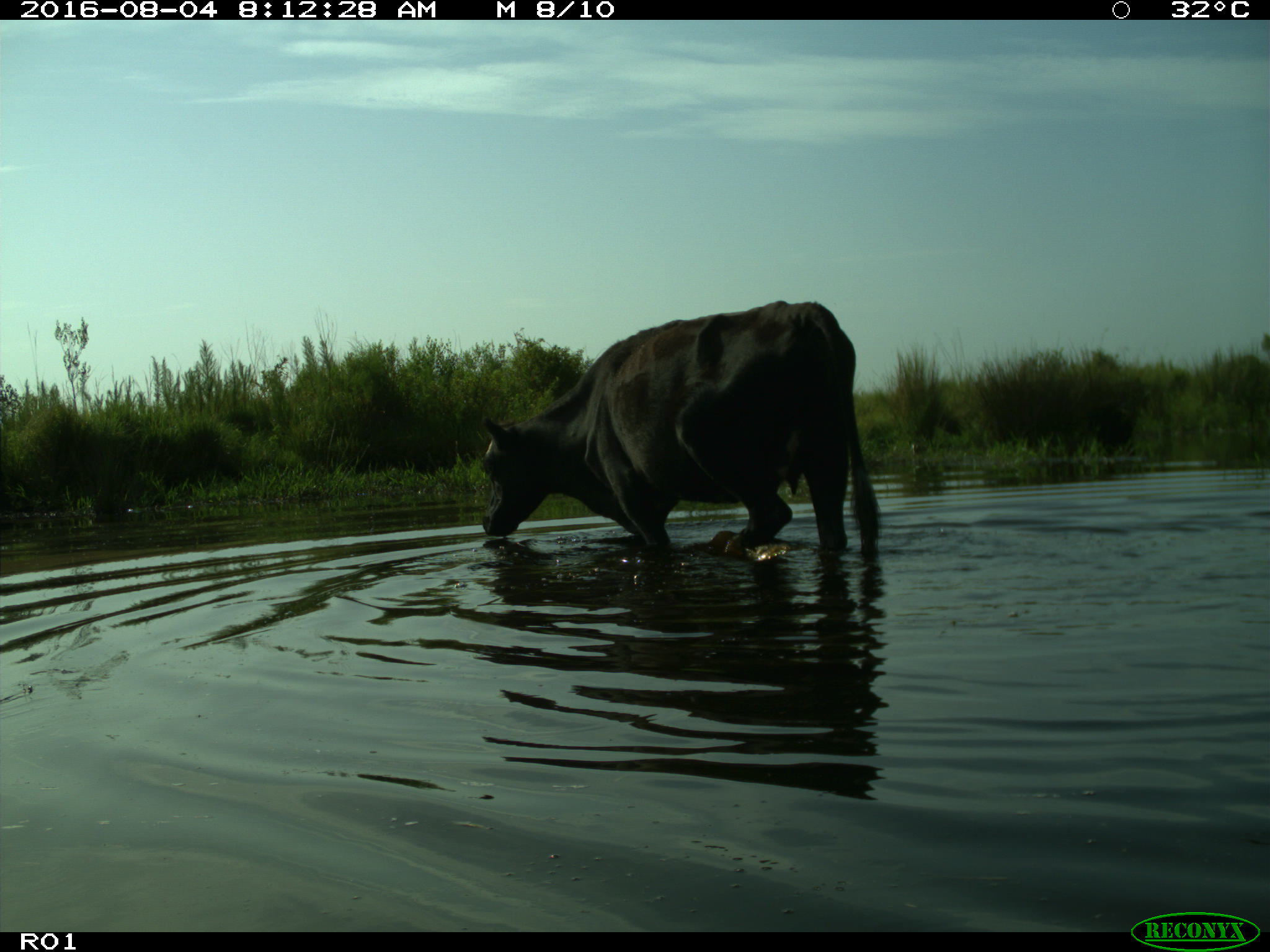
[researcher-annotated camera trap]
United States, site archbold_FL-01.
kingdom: Animalia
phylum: Chordata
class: Mammalia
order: Artiodactyla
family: Bovidae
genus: Bos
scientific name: Bos taurus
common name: domestic cow